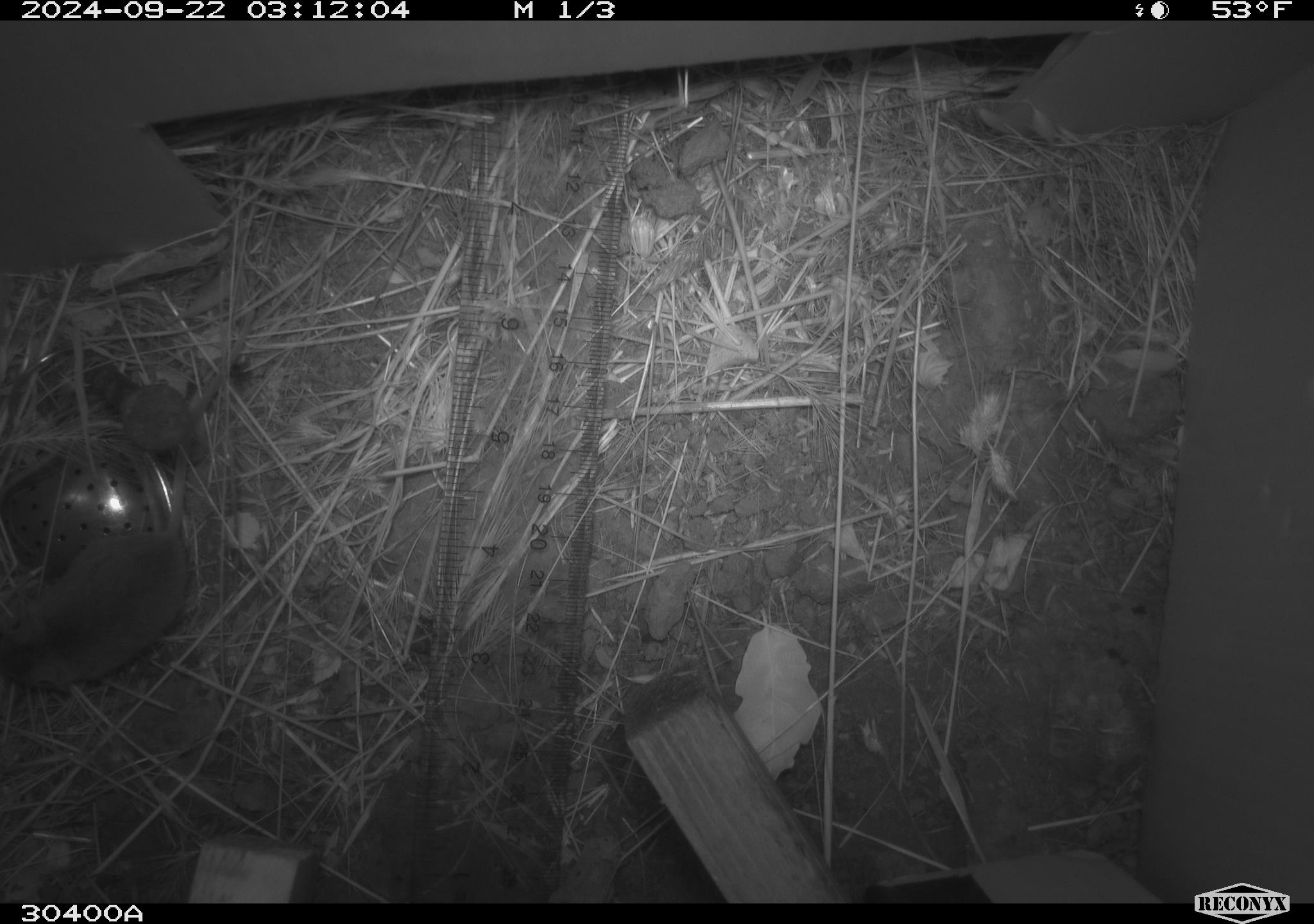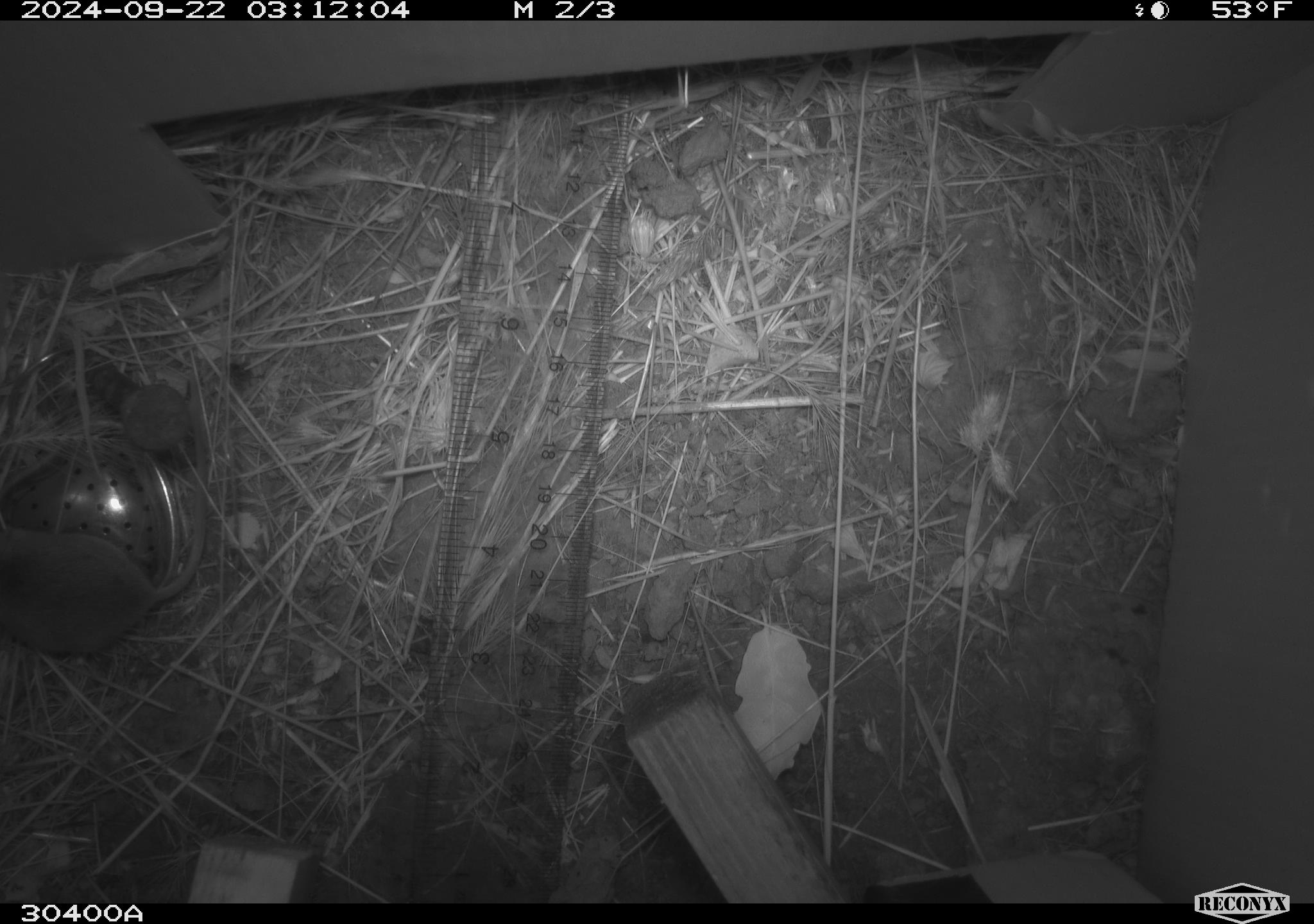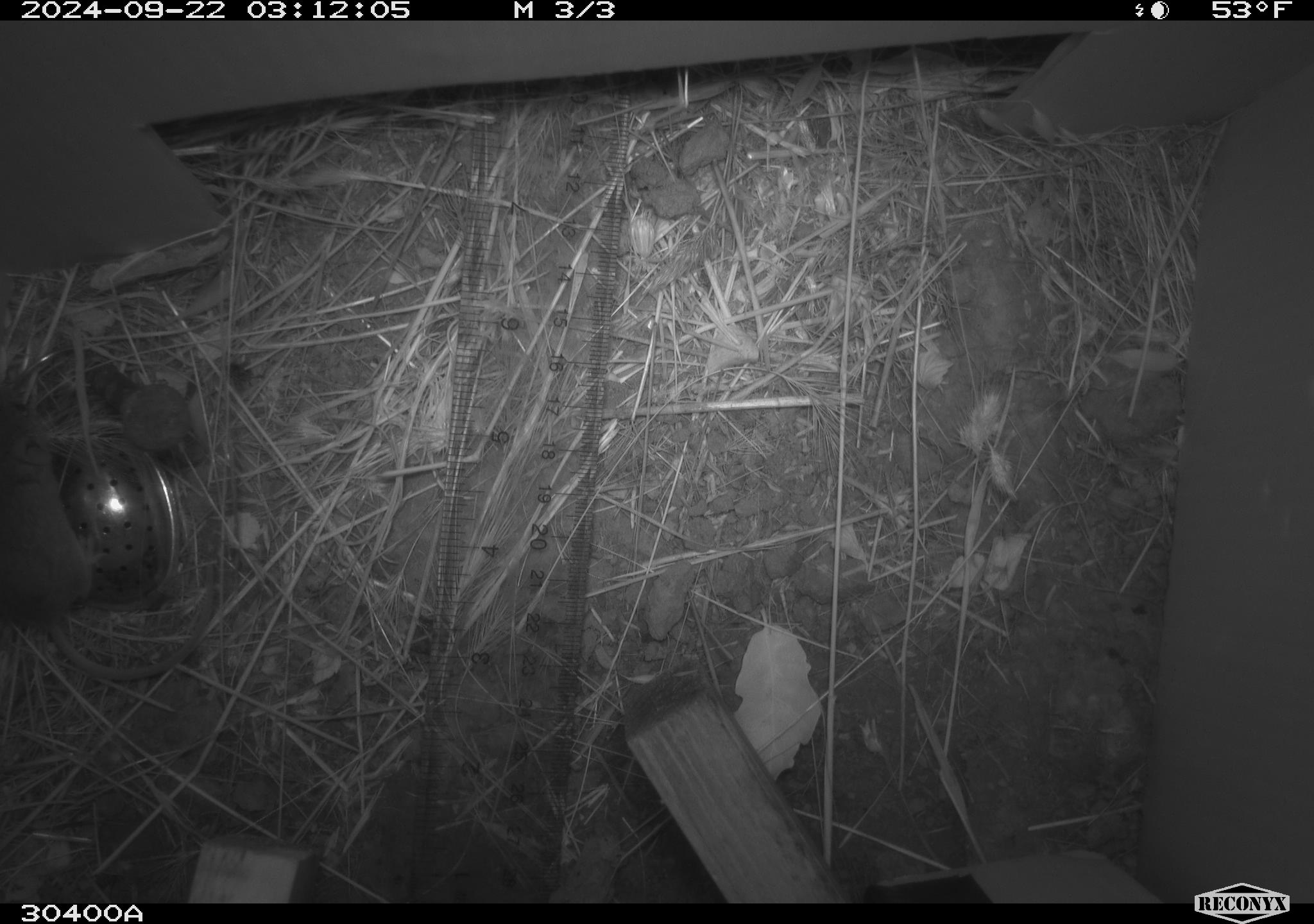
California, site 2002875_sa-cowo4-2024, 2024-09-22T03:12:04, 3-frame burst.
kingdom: Animalia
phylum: Chordata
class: Mammalia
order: Rodentia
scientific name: Rodentia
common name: rodent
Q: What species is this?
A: Rodent (Rodentia).